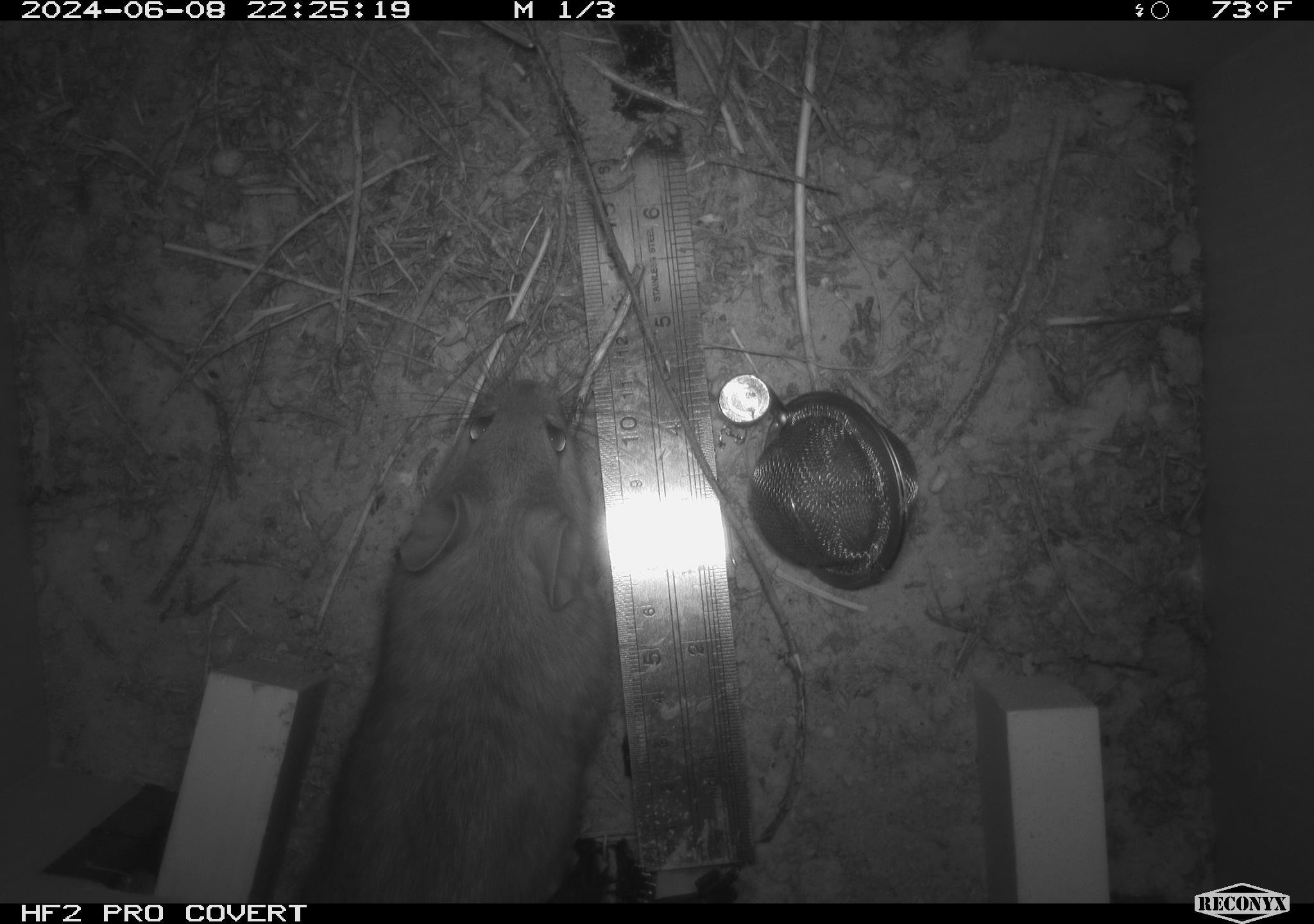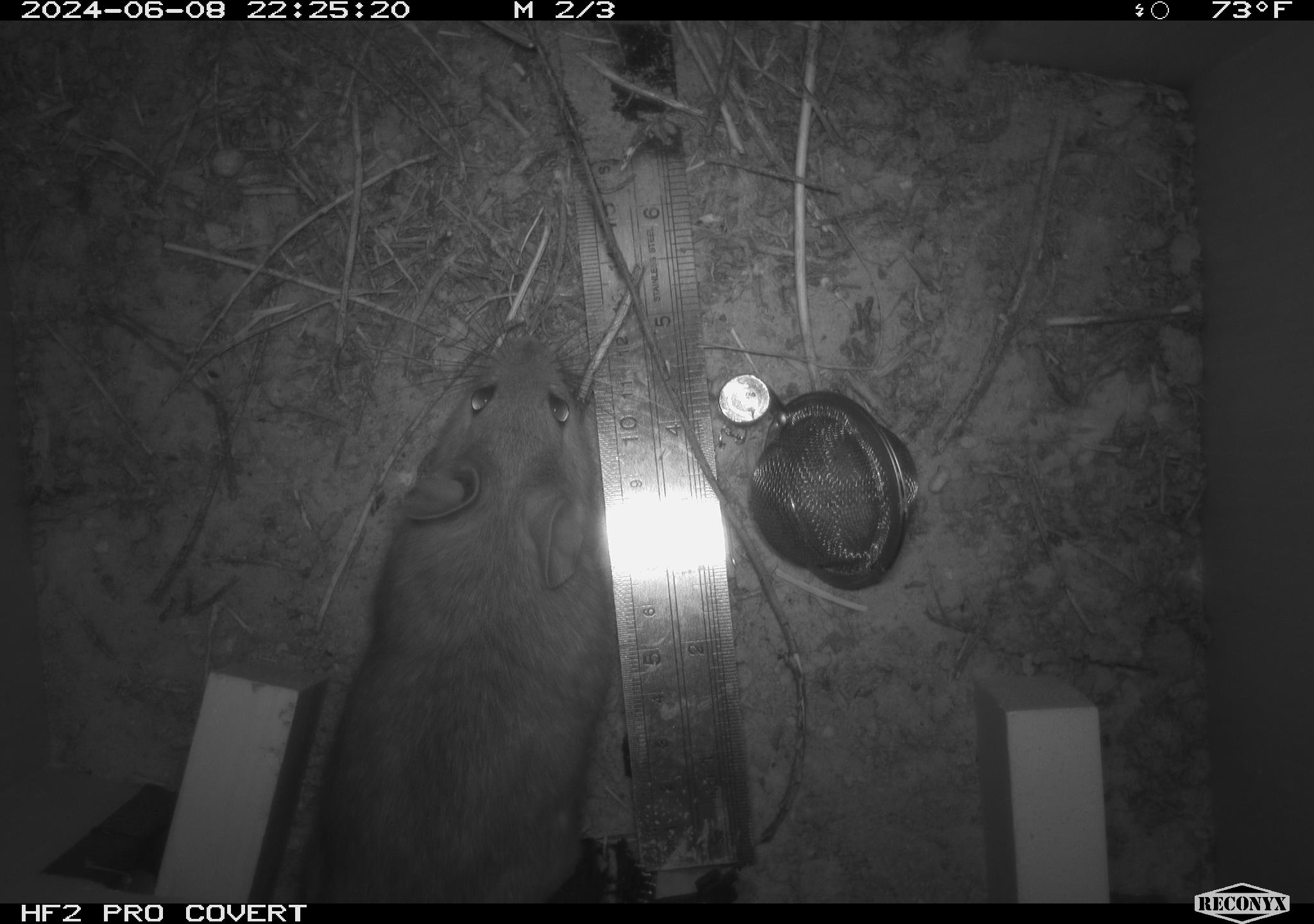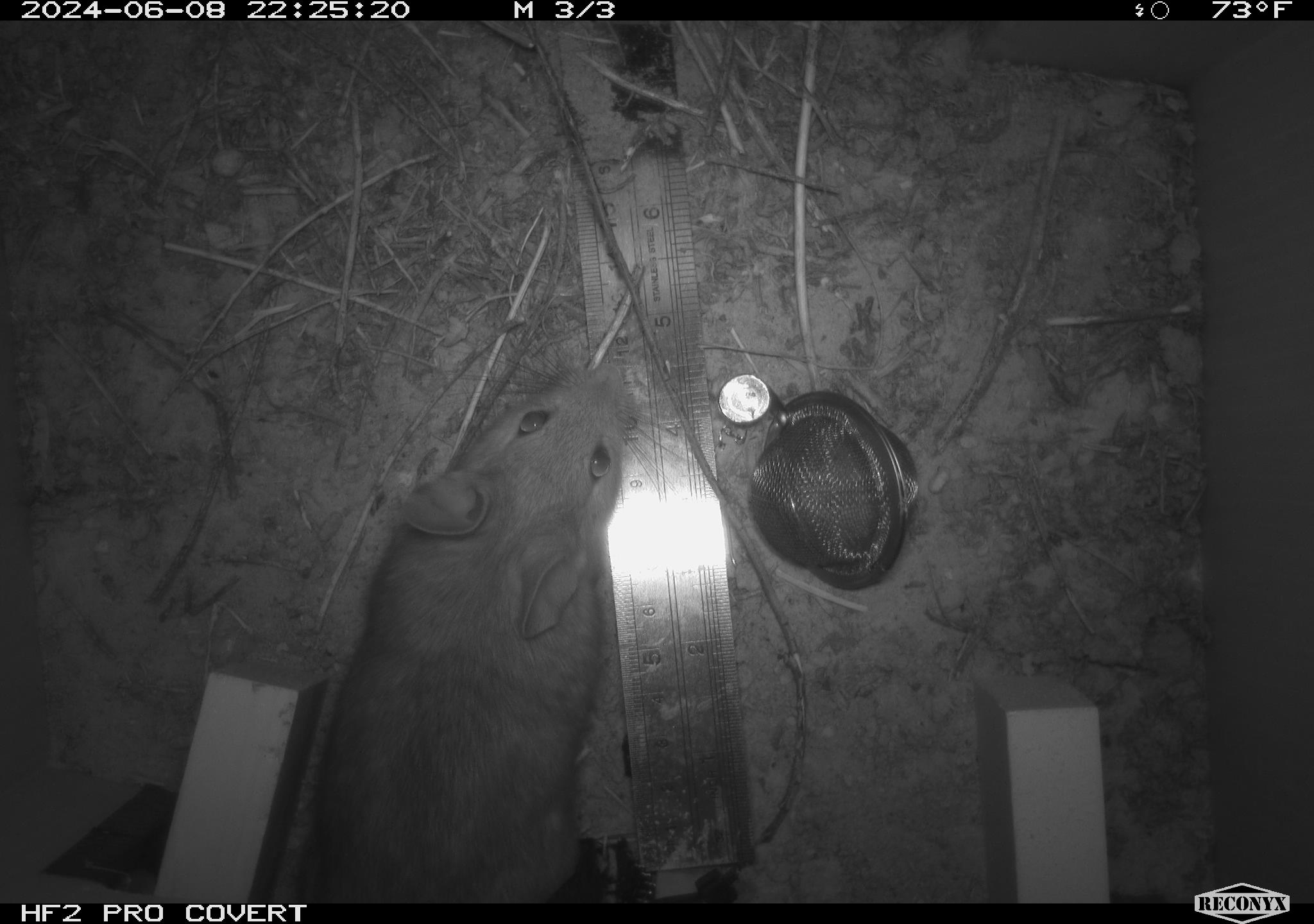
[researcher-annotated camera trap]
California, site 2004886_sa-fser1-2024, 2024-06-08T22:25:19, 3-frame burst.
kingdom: Animalia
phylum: Chordata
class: Mammalia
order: Rodentia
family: Sciuridae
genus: Neotamias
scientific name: Neotamias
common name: western chipmunks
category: neotamias species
Neotamias species (western chipmunks) (Neotamias).